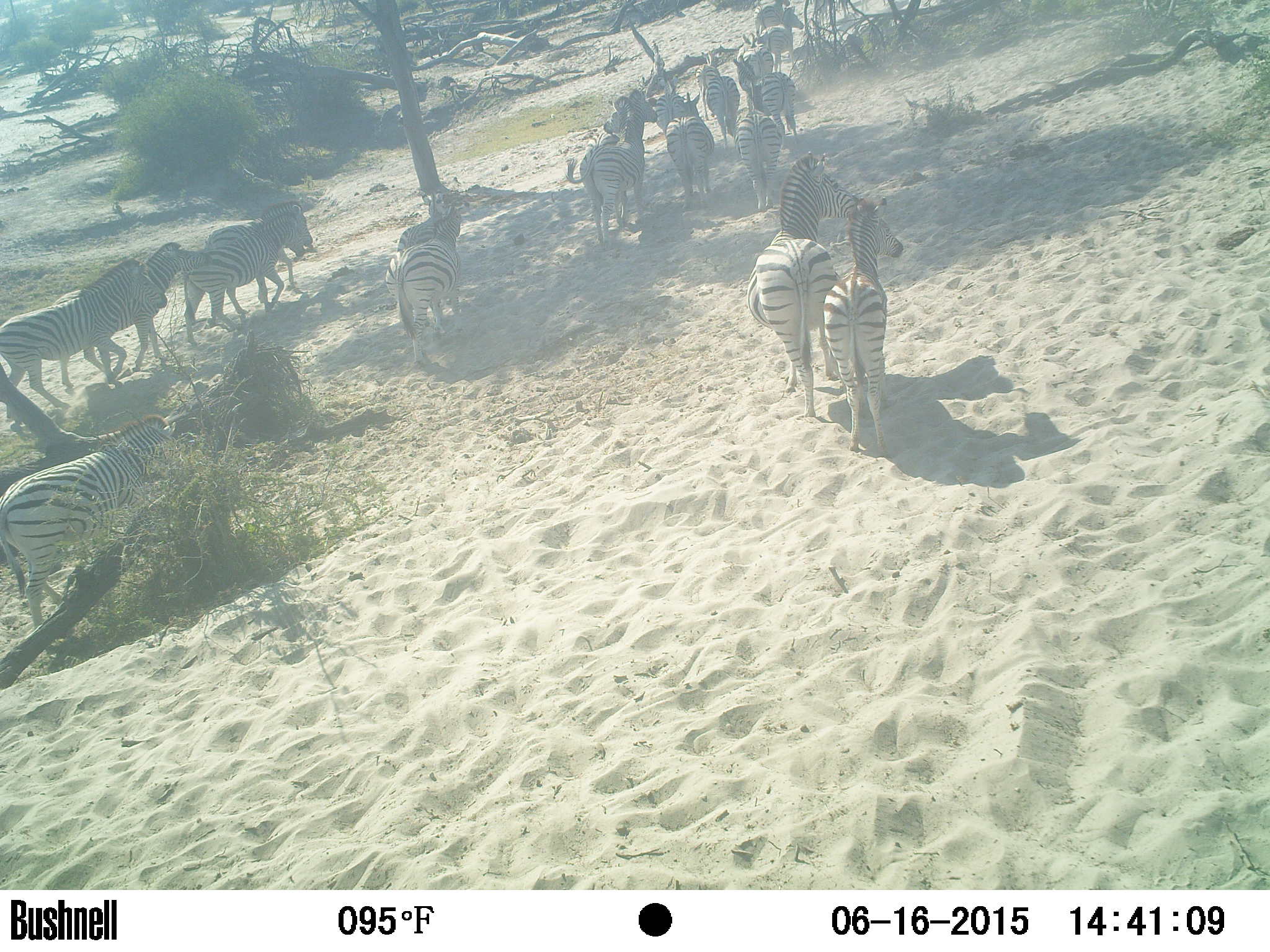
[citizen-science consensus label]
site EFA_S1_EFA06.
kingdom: Animalia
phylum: Chordata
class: Mammalia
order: Perissodactyla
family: Equidae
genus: Equus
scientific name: Equus quagga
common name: plains zebra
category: zebraplains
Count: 11-50.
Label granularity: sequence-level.